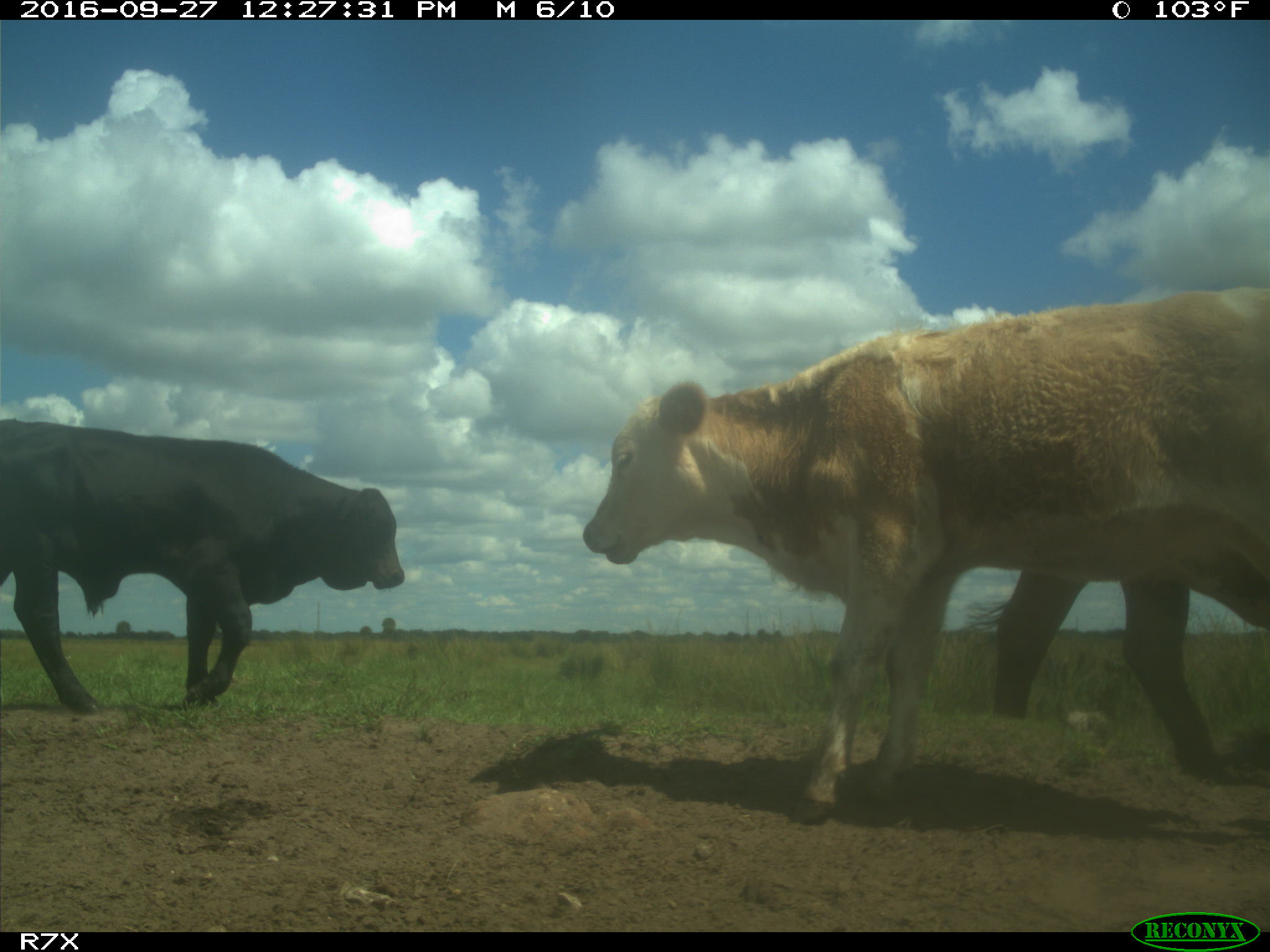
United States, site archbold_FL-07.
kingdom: Animalia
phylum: Chordata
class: Mammalia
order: Artiodactyla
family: Bovidae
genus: Bos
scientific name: Bos taurus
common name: domestic cow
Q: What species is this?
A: Bos taurus (domestic cow).